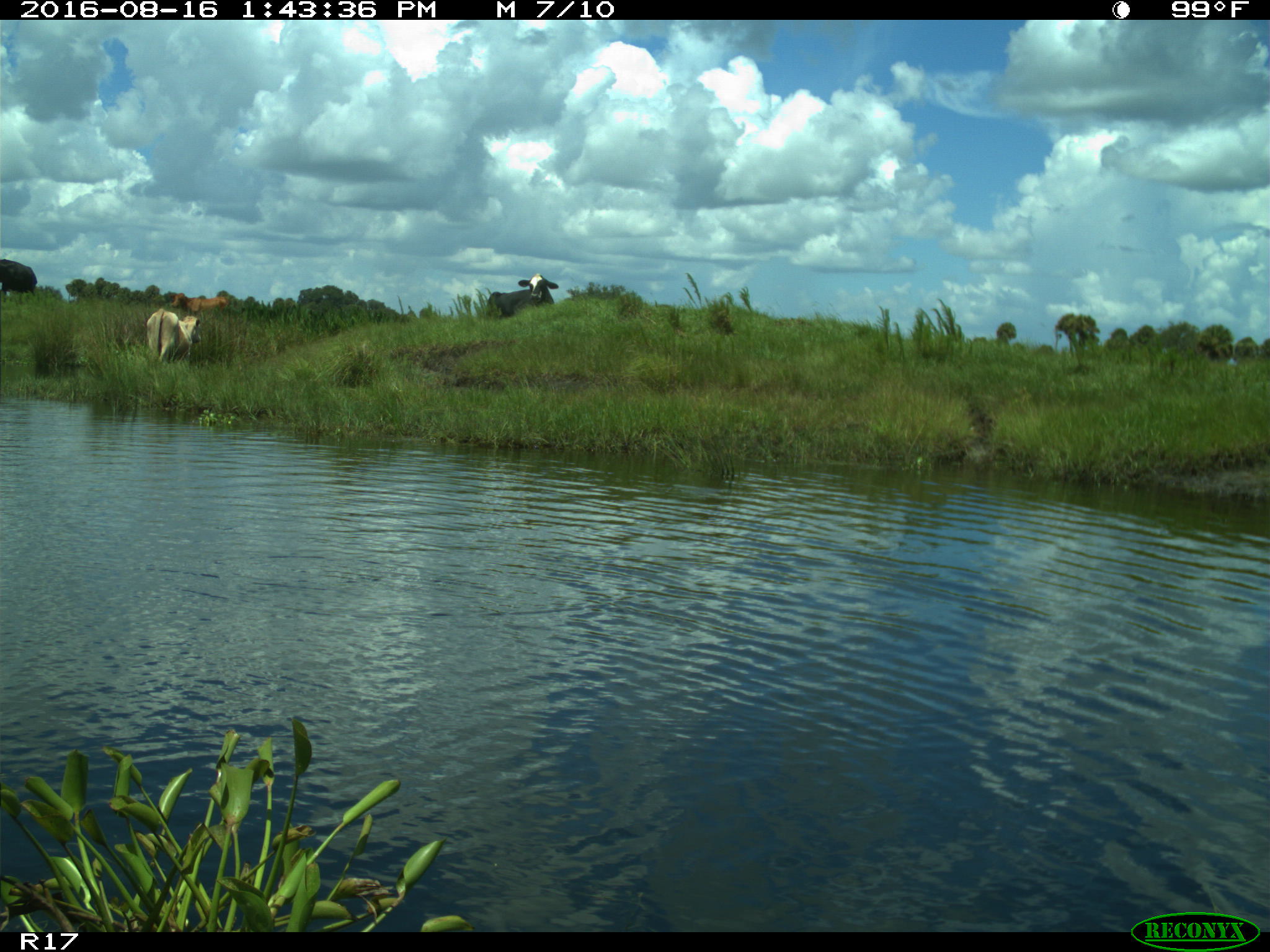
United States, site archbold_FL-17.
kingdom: Animalia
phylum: Chordata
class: Mammalia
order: Artiodactyla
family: Bovidae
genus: Bos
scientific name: Bos taurus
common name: domestic cow